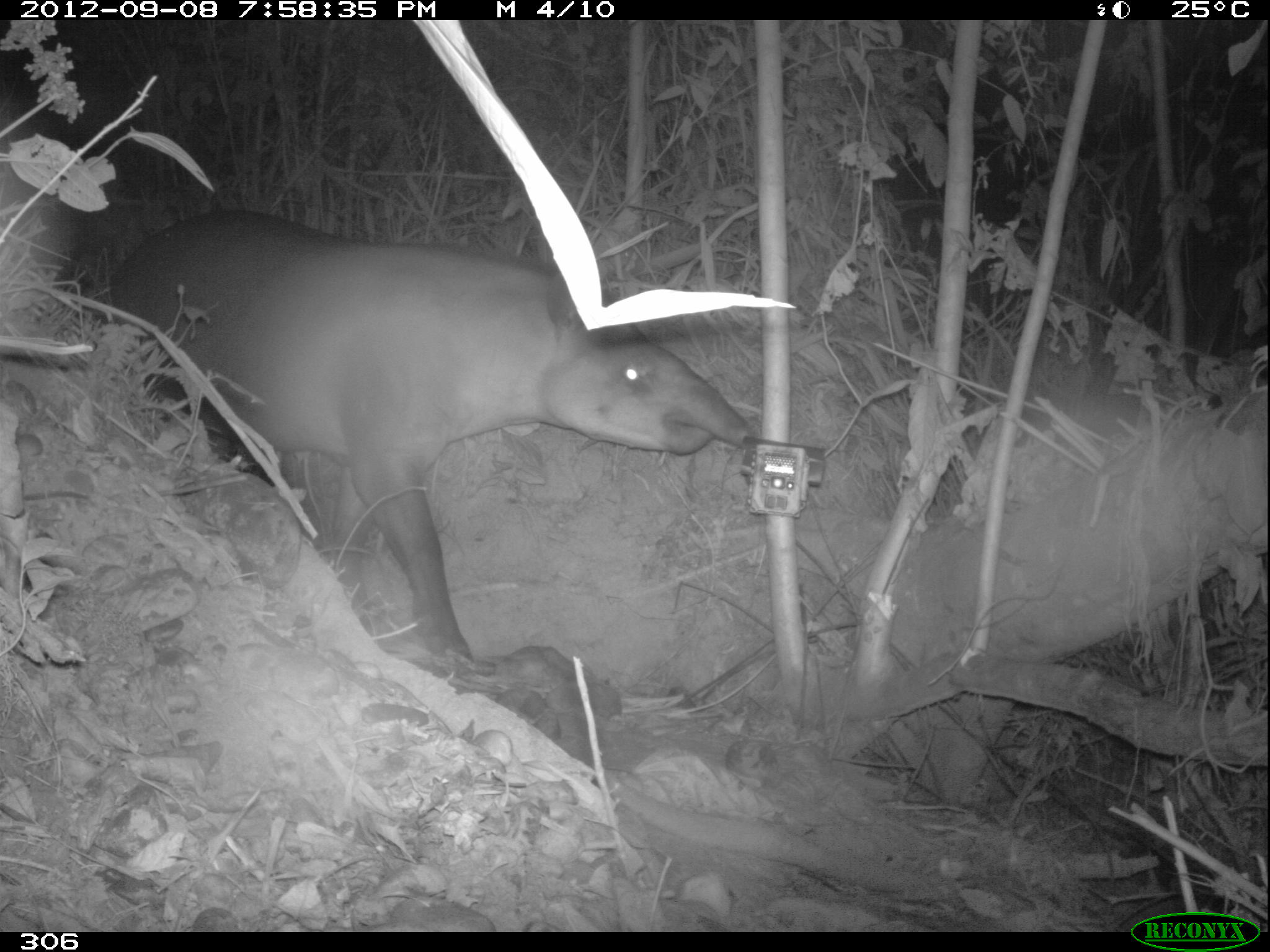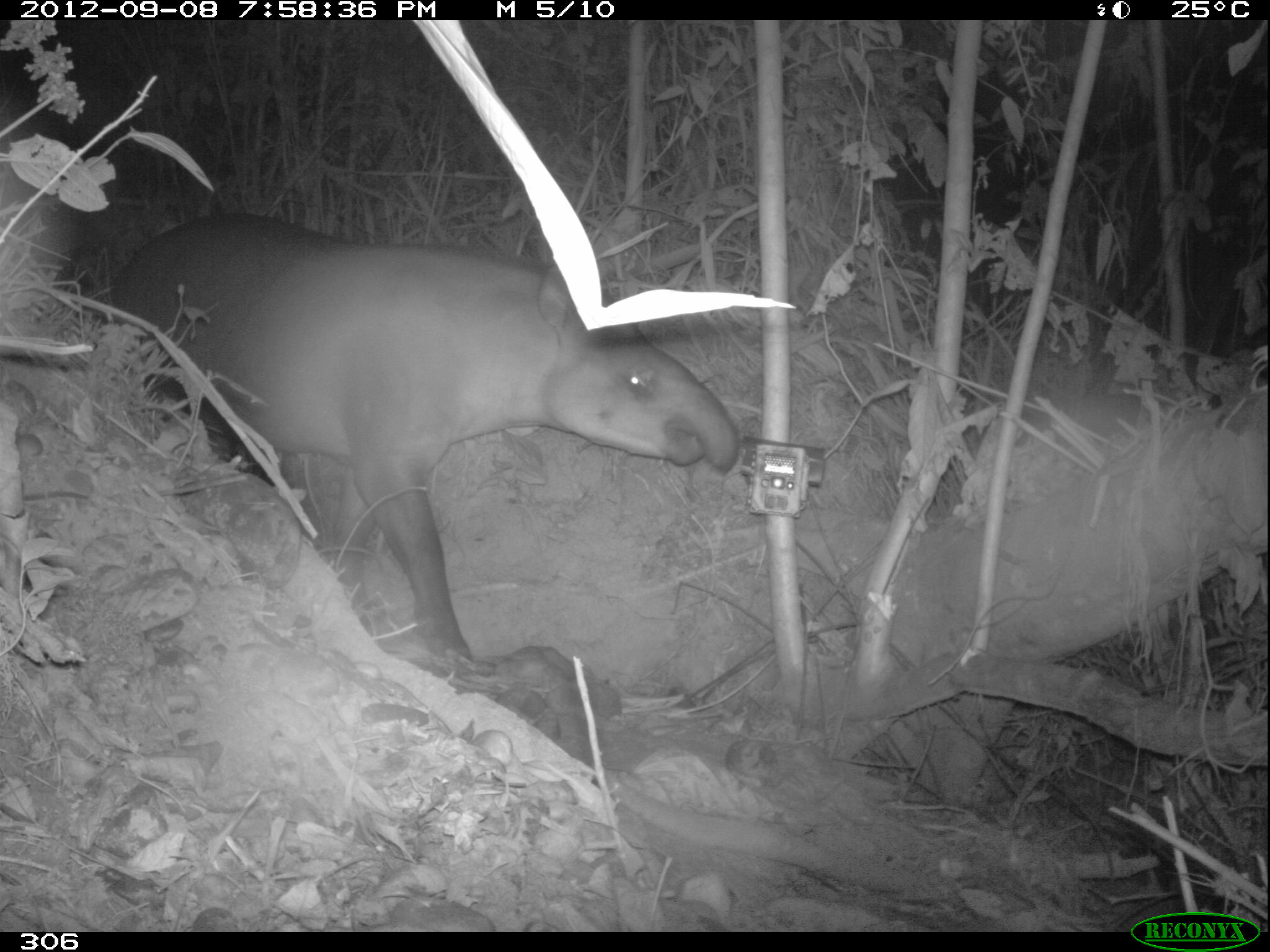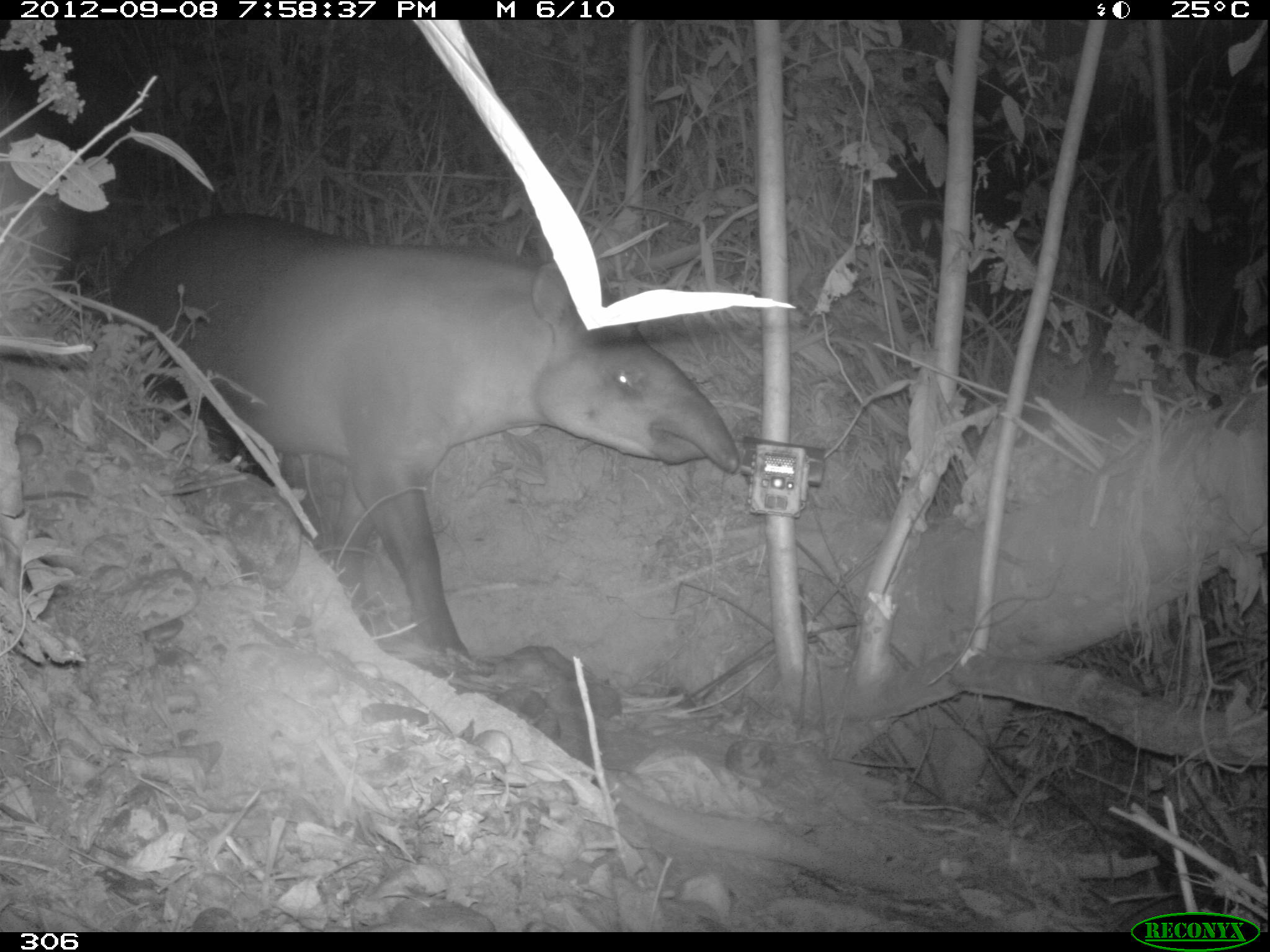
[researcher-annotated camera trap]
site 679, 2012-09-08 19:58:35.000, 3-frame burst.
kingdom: Animalia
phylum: Chordata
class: Mammalia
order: Perissodactyla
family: Tapiridae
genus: Tapirus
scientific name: Tapirus terrestris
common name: south american tapir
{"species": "Tapirus terrestris (south american tapir)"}